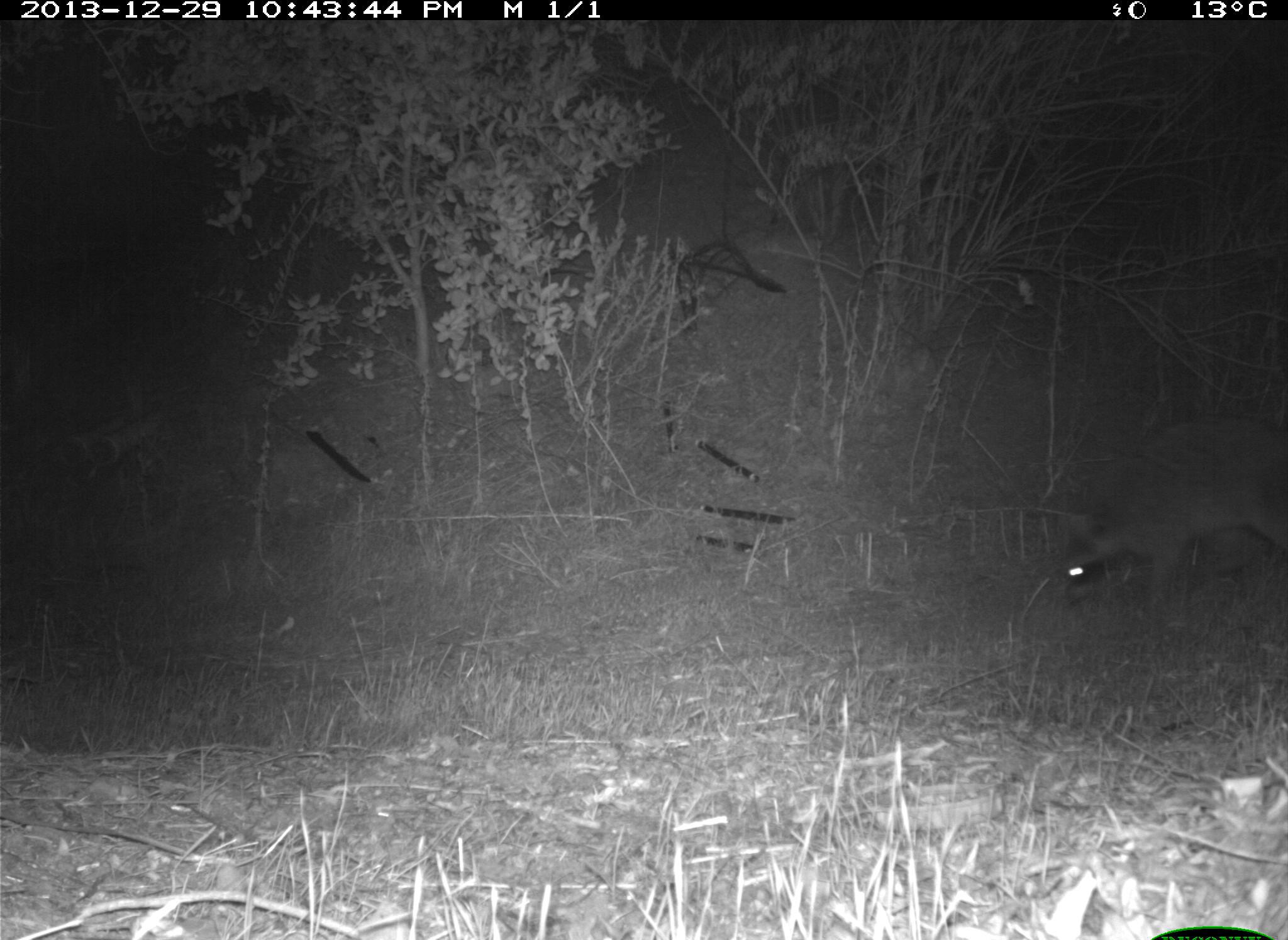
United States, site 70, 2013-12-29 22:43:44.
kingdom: Animalia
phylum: Chordata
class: Mammalia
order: Carnivora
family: Procyonidae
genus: Procyon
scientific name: Procyon lotor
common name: raccoon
Raccoon (Procyon lotor).